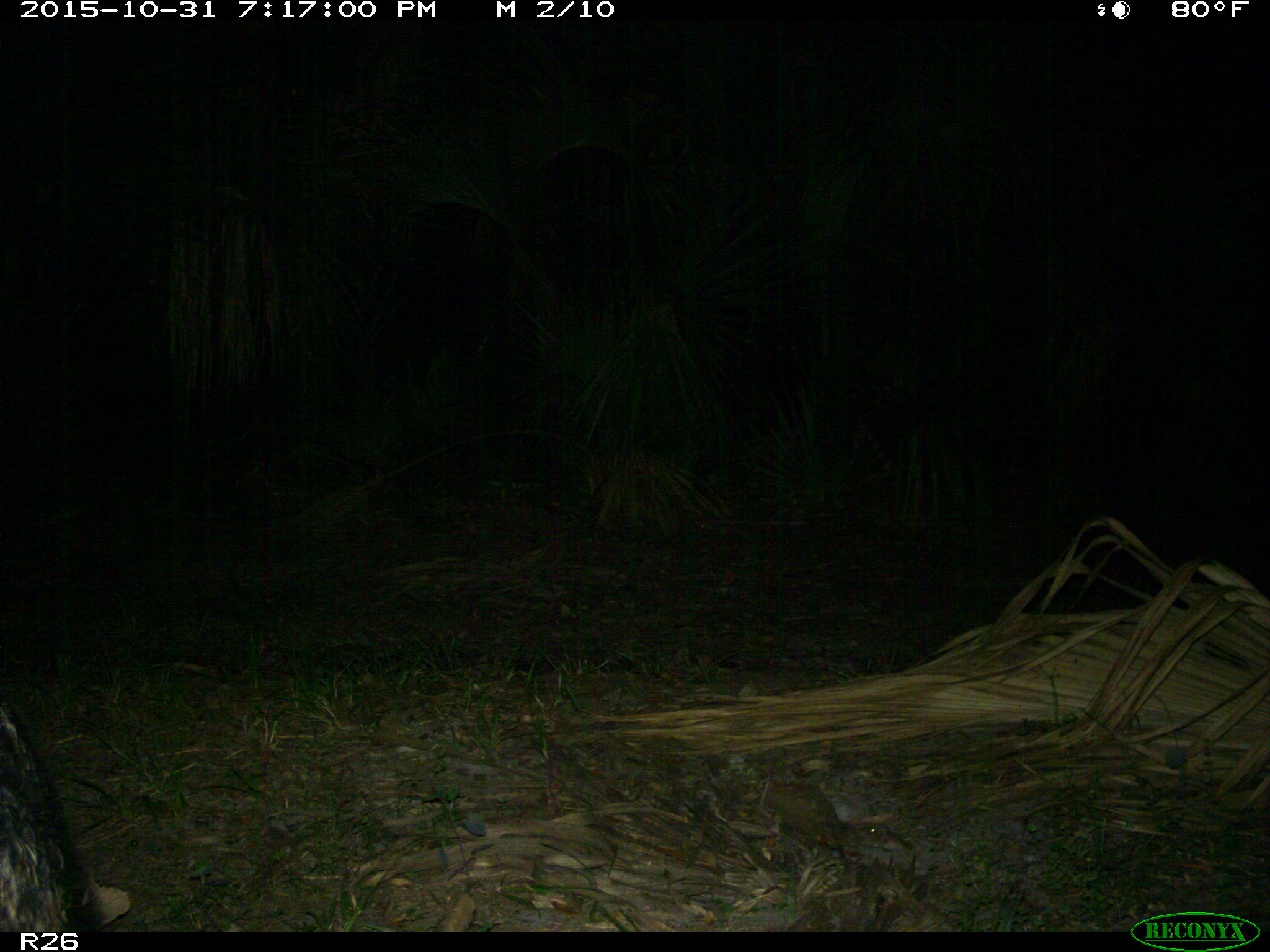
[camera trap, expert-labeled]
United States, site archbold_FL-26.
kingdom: Animalia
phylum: Chordata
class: Mammalia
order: Artiodactyla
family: Suidae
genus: Sus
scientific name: Sus scrofa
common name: wild boar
Sus scrofa (wild boar).